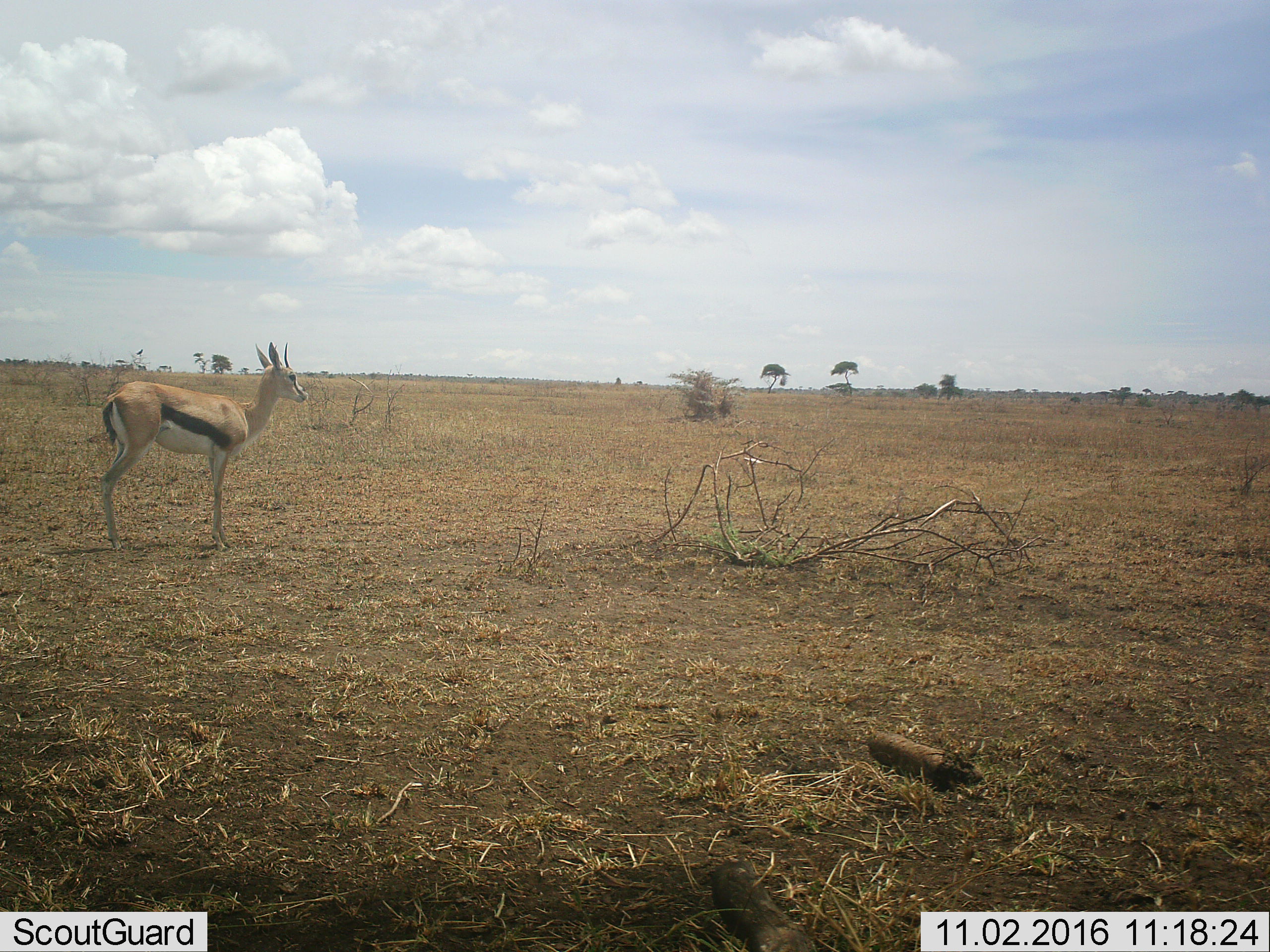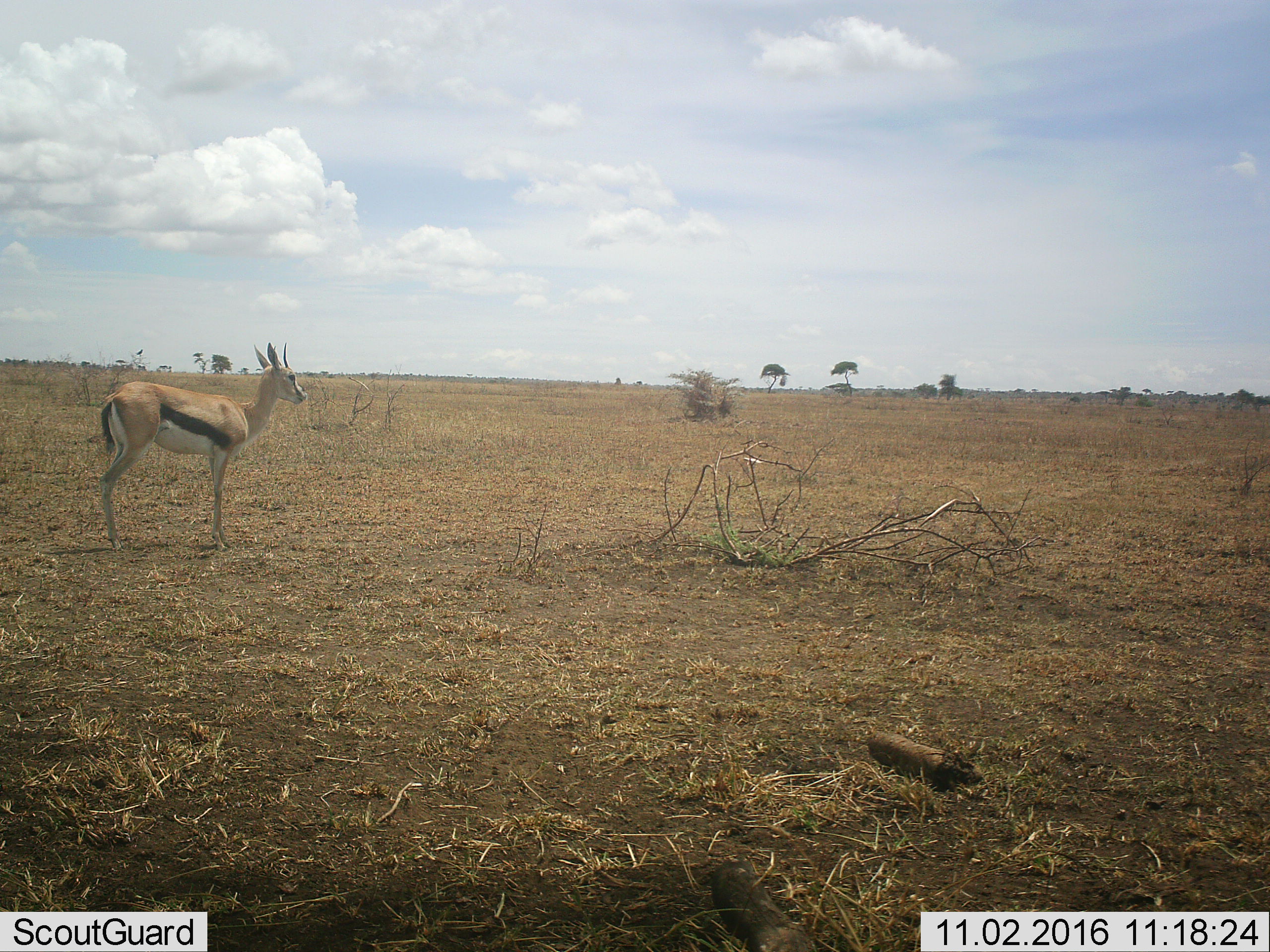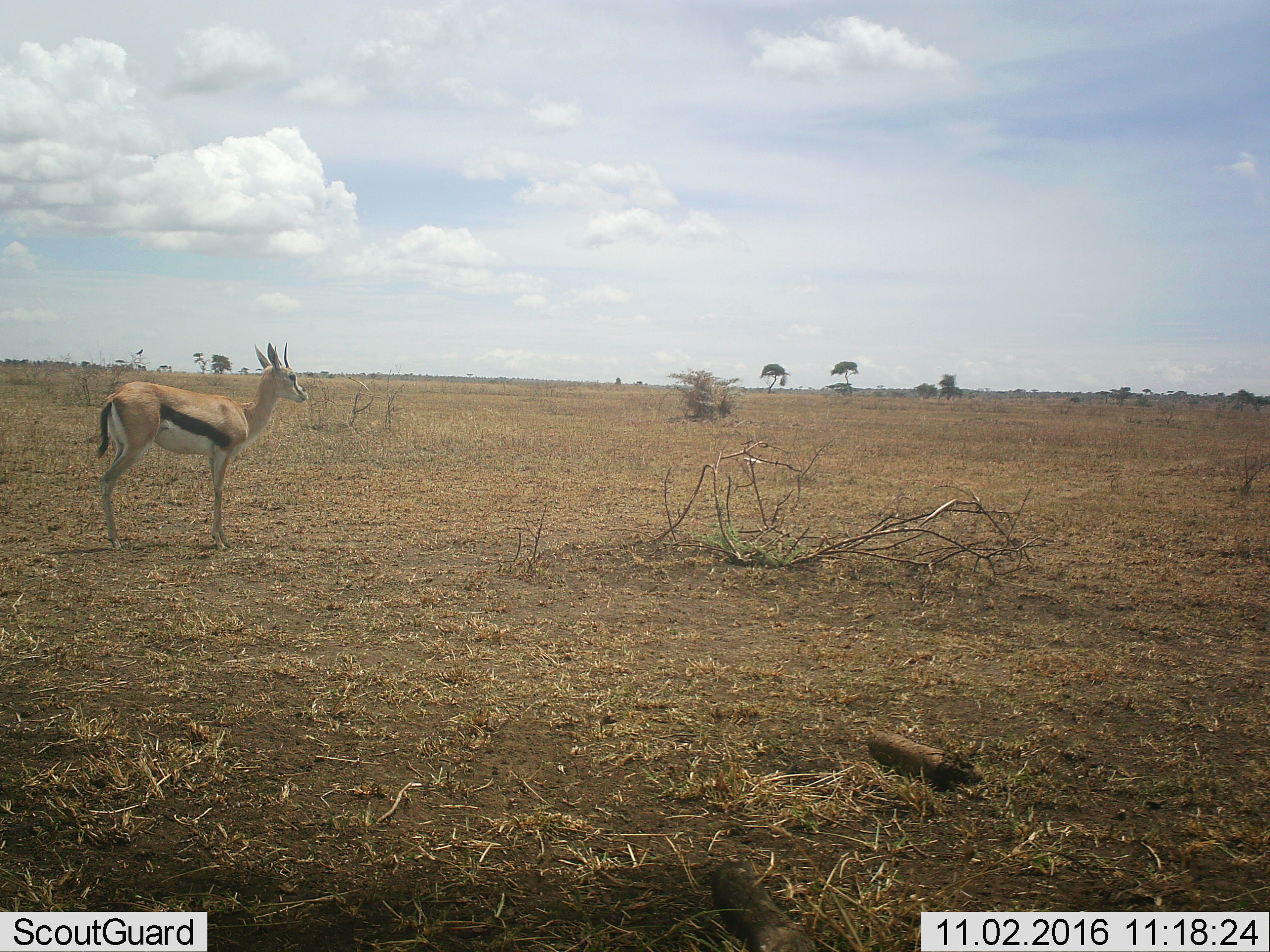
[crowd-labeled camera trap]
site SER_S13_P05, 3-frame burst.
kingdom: Animalia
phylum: Chordata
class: Mammalia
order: Artiodactyla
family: Bovidae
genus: Eudorcas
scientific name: Eudorcas thomsonii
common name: thomson's gazelle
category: gazellethomsons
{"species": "gazellethomsons (thomson's gazelle) (Eudorcas thomsonii)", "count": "1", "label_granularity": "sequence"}